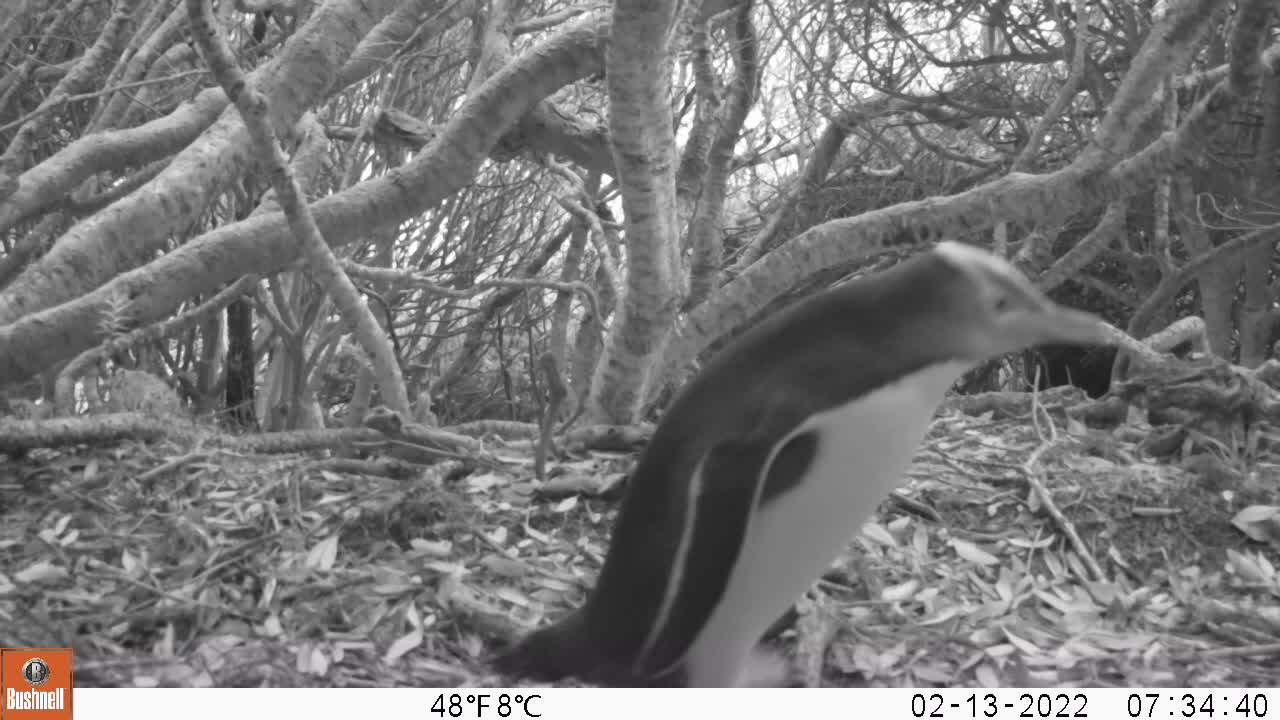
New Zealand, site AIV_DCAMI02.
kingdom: Animalia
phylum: Chordata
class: Aves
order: Sphenisciformes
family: Spheniscidae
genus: Megadyptes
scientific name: Megadyptes antipodes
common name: yellow-eyed penguin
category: yellow eyed penguin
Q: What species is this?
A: Yellow eyed penguin (yellow-eyed penguin) (Megadyptes antipodes).